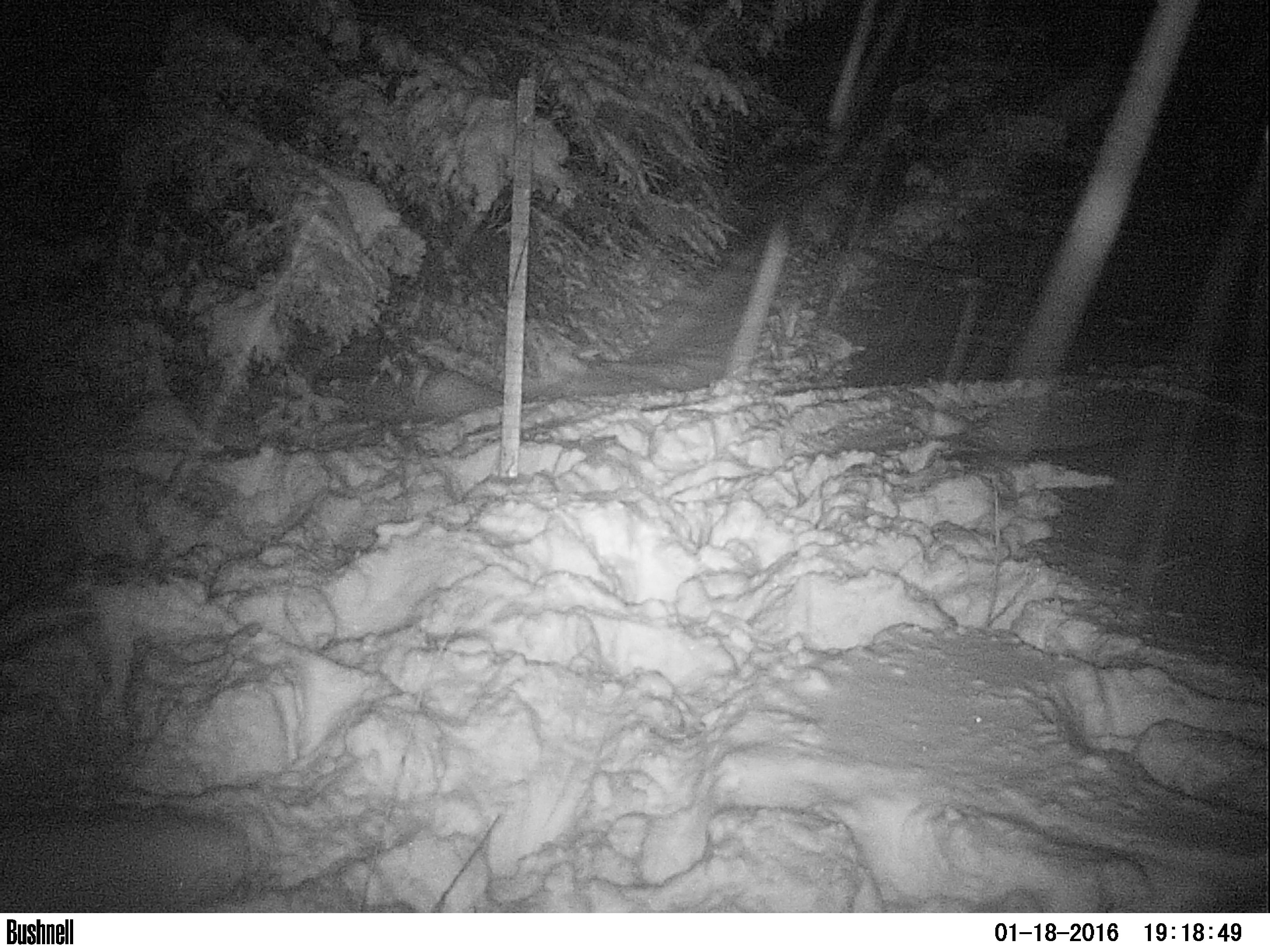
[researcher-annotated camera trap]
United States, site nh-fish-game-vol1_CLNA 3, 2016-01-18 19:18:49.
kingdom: Animalia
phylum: Chordata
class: Mammalia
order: Artiodactyla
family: Cervidae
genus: Alces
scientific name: Alces alces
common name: moose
Moose (Alces alces).